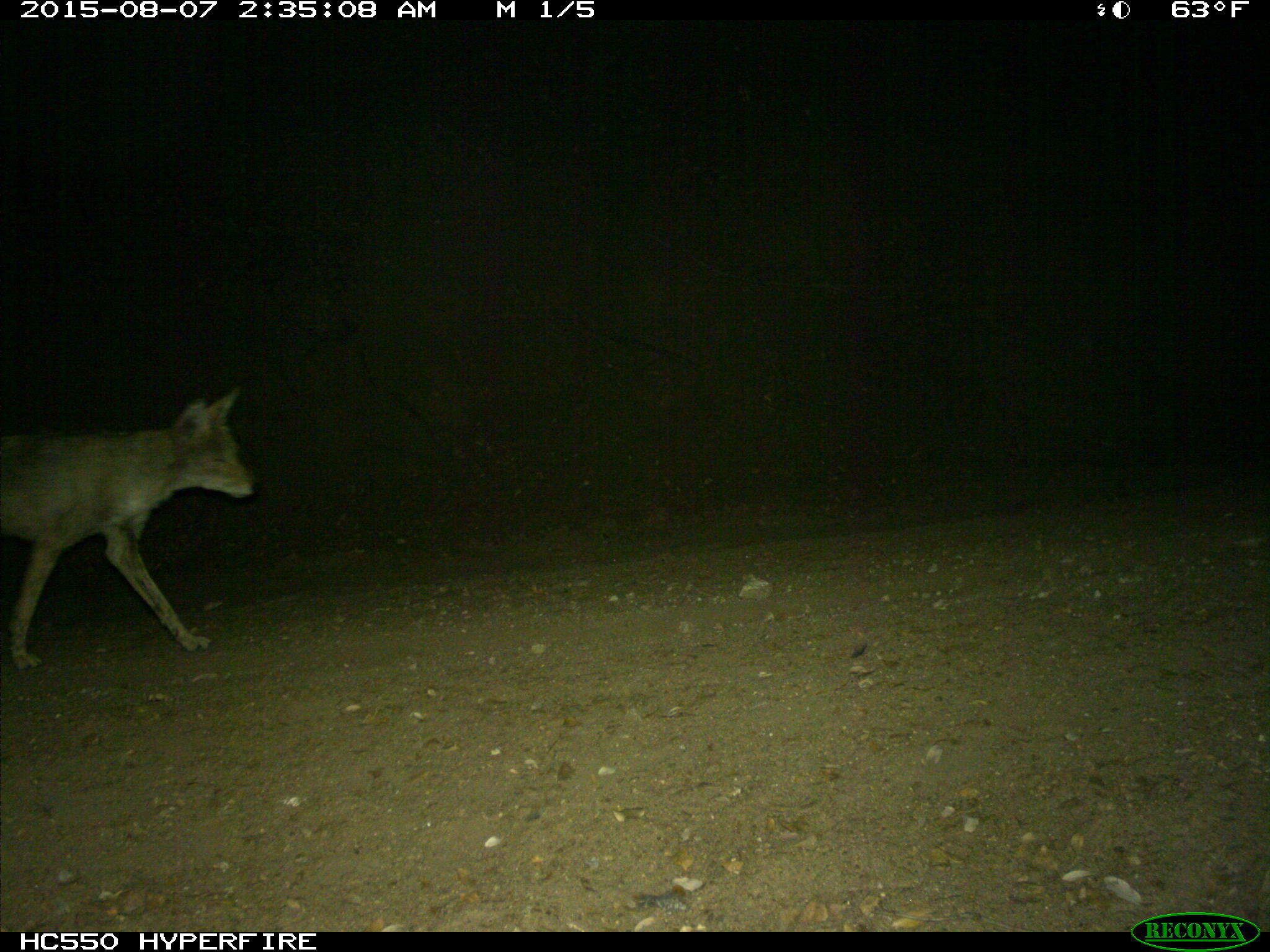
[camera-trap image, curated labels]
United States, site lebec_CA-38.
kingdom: Animalia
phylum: Chordata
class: Mammalia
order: Carnivora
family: Canidae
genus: Canis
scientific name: Canis latrans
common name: coyote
Canis latrans (coyote).